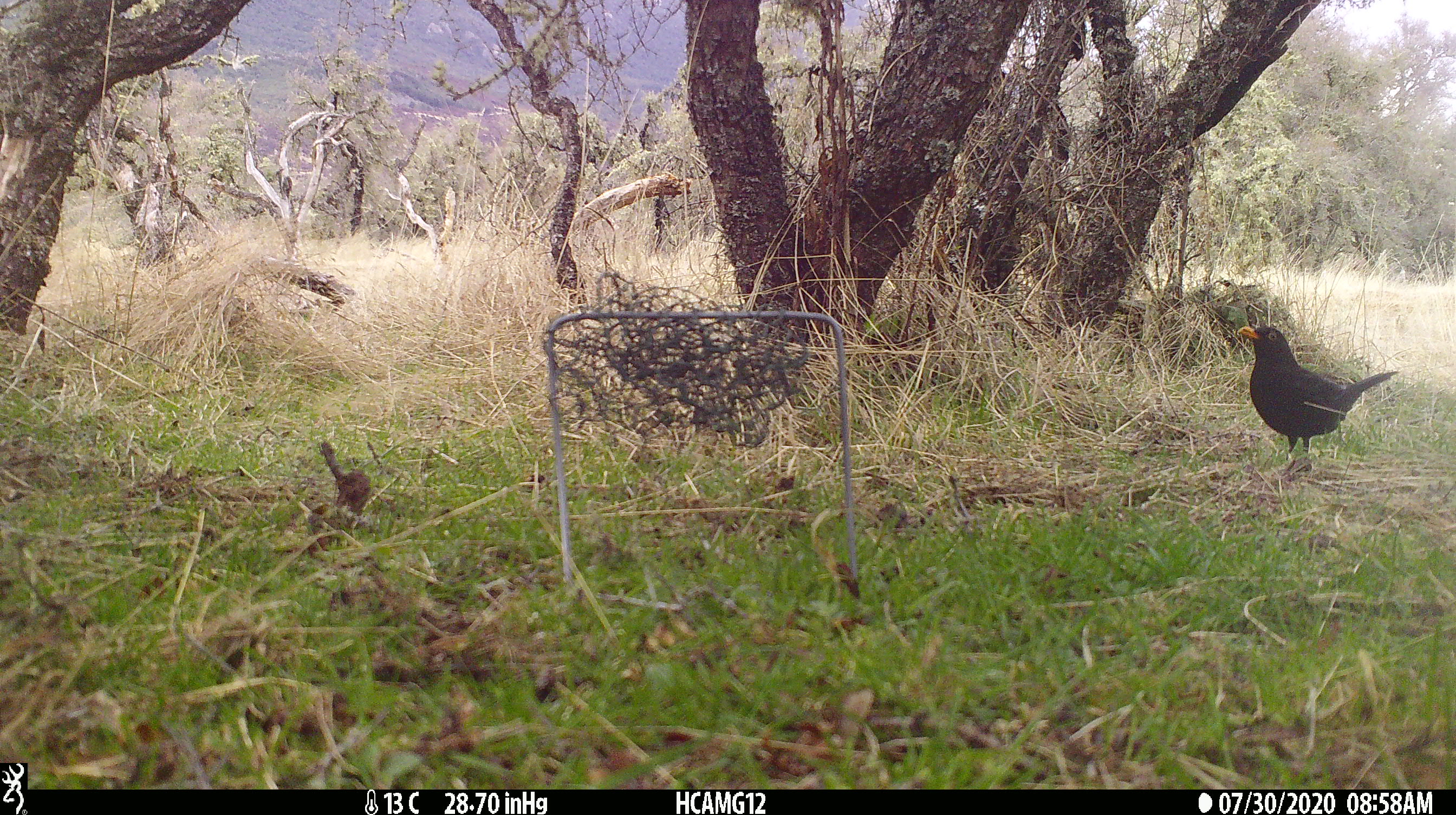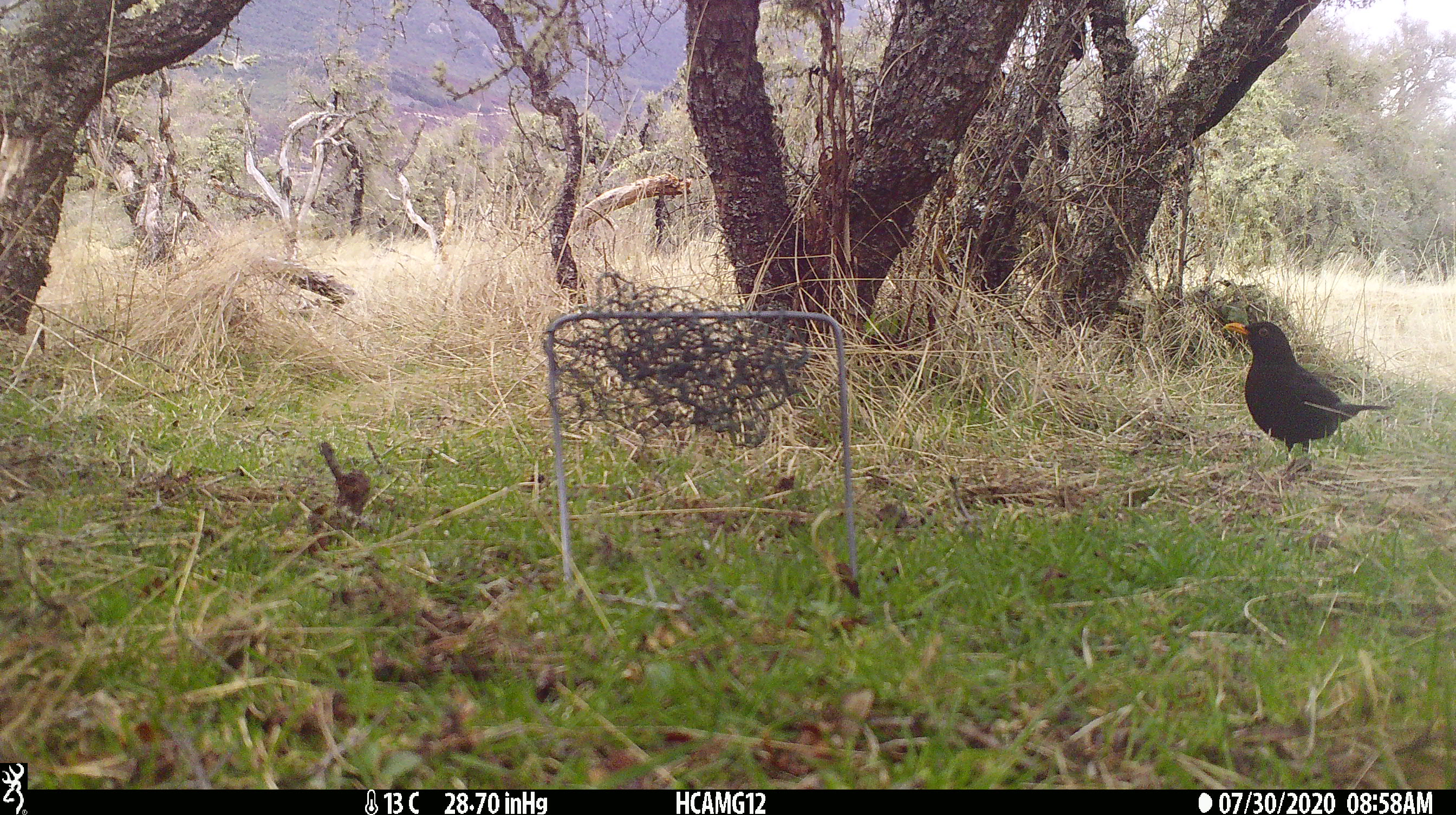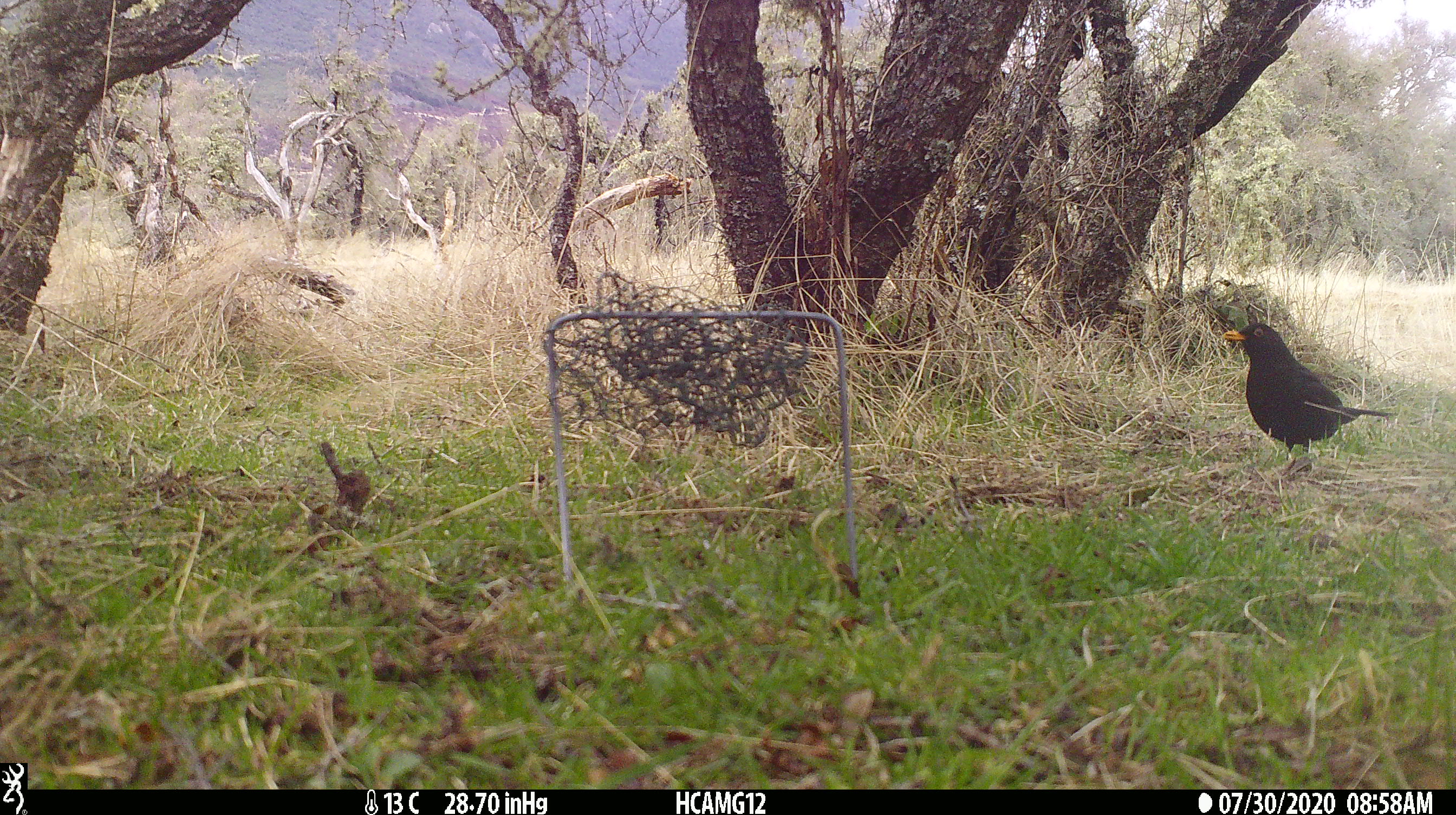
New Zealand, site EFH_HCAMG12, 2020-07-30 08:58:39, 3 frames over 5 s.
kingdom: Animalia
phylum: Chordata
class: Aves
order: Passeriformes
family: Turdidae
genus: Turdus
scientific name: Turdus merula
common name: eurasian blackbird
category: blackbird